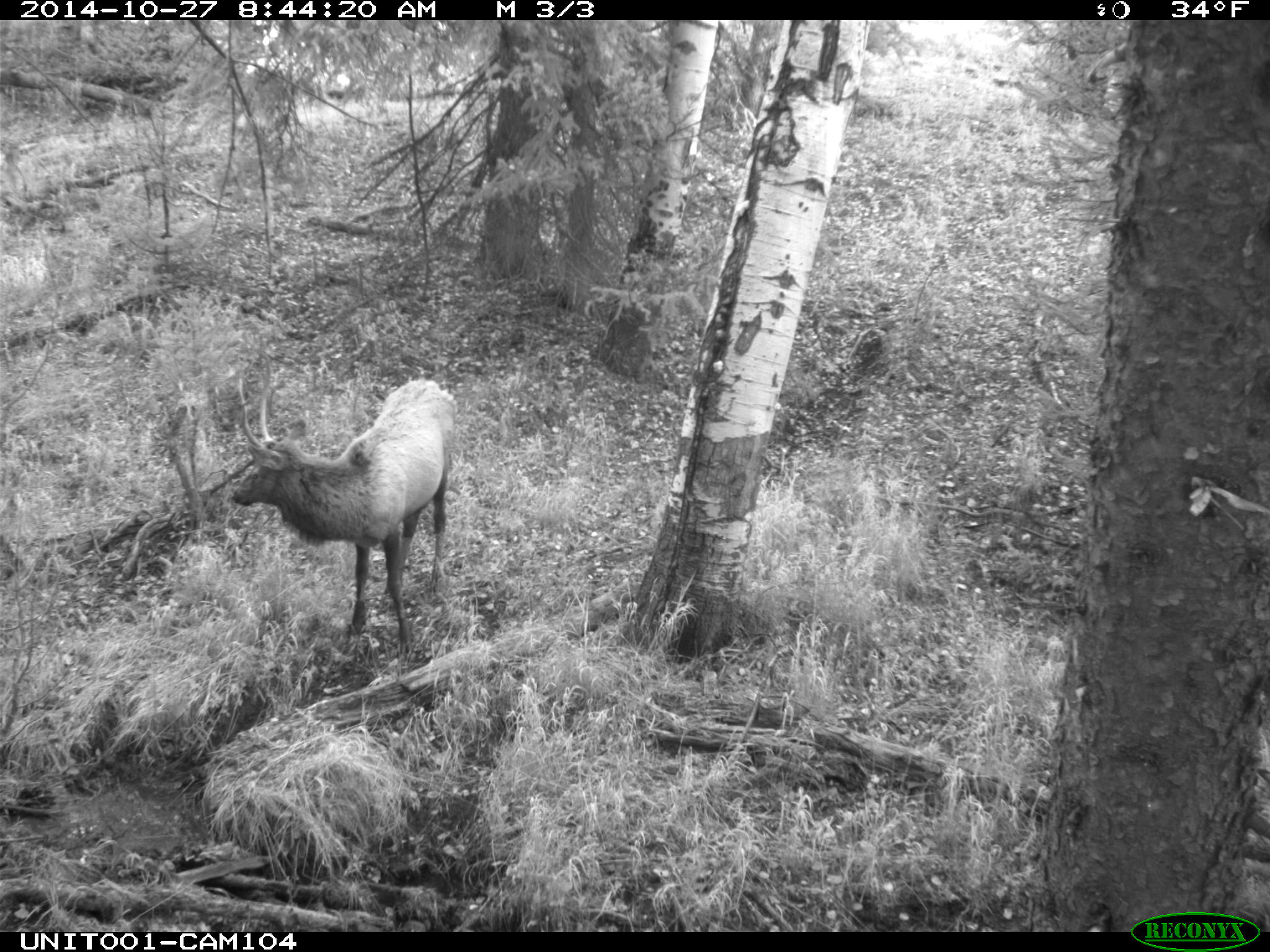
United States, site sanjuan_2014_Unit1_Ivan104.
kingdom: Animalia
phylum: Chordata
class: Mammalia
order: Artiodactyla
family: Cervidae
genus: Cervus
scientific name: Cervus elaphus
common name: red deer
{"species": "Cervus elaphus (red deer)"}